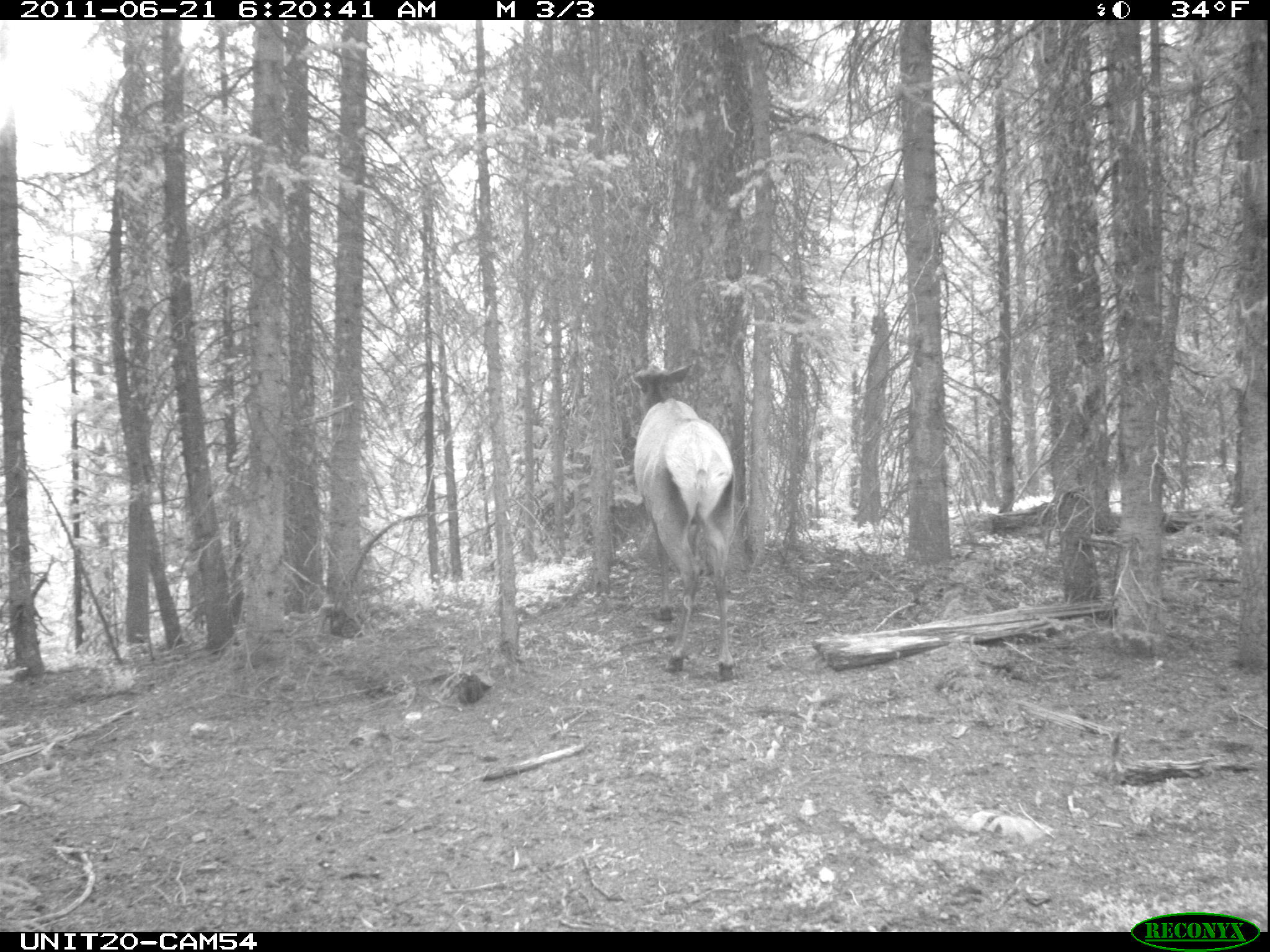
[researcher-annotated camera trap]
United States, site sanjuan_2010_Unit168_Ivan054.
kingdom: Animalia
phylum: Chordata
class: Mammalia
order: Artiodactyla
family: Cervidae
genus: Cervus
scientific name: Cervus elaphus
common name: red deer